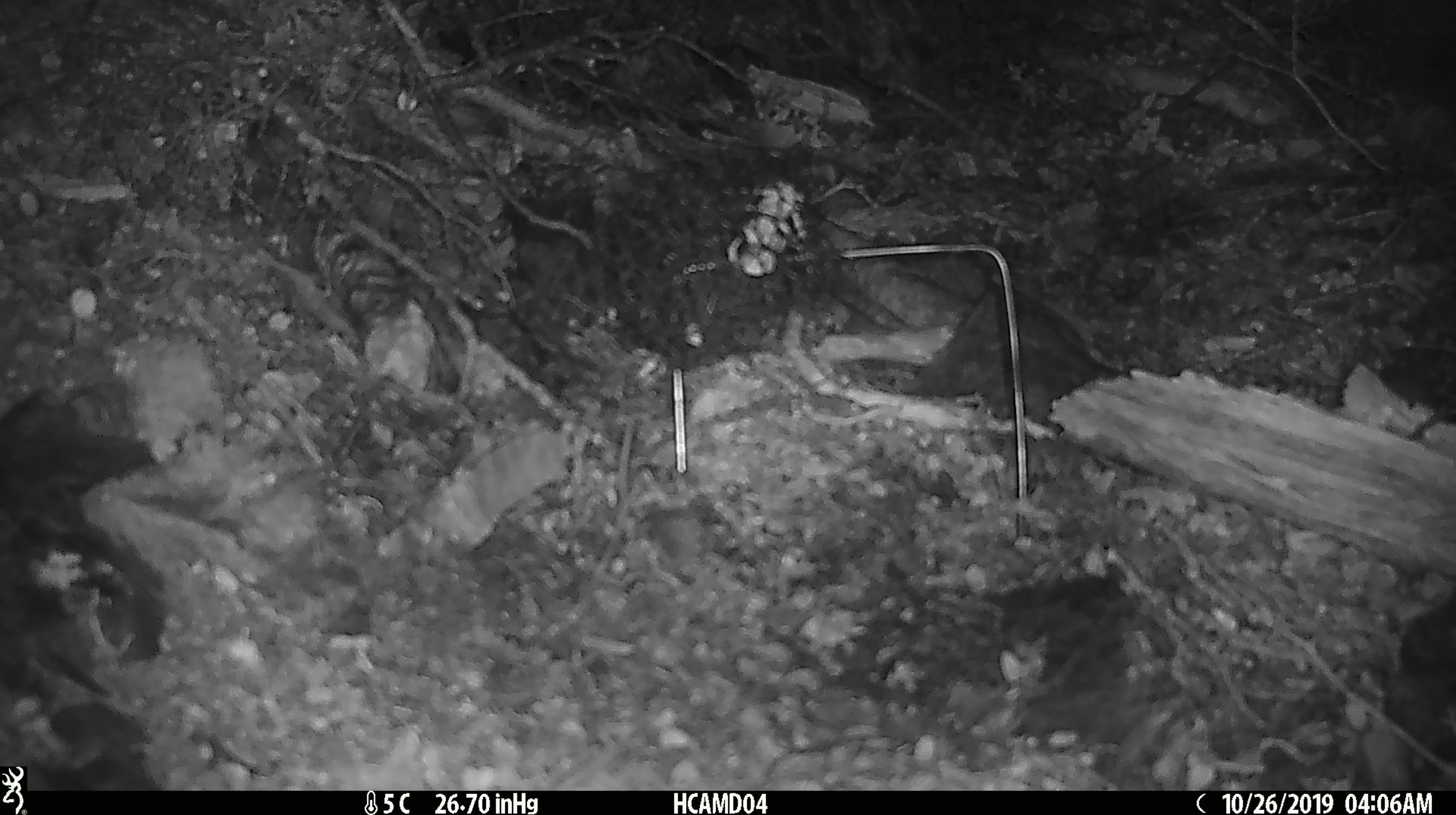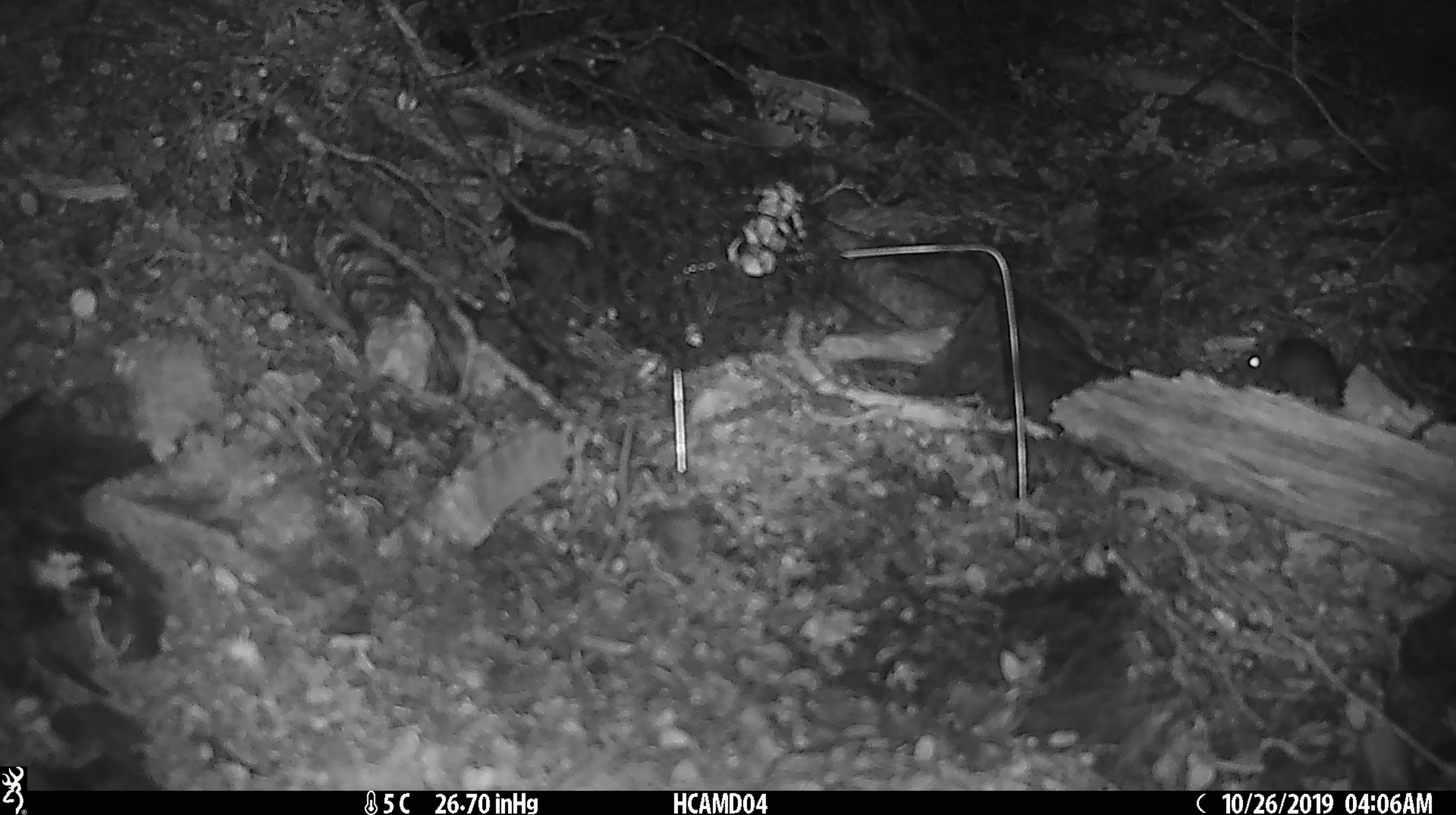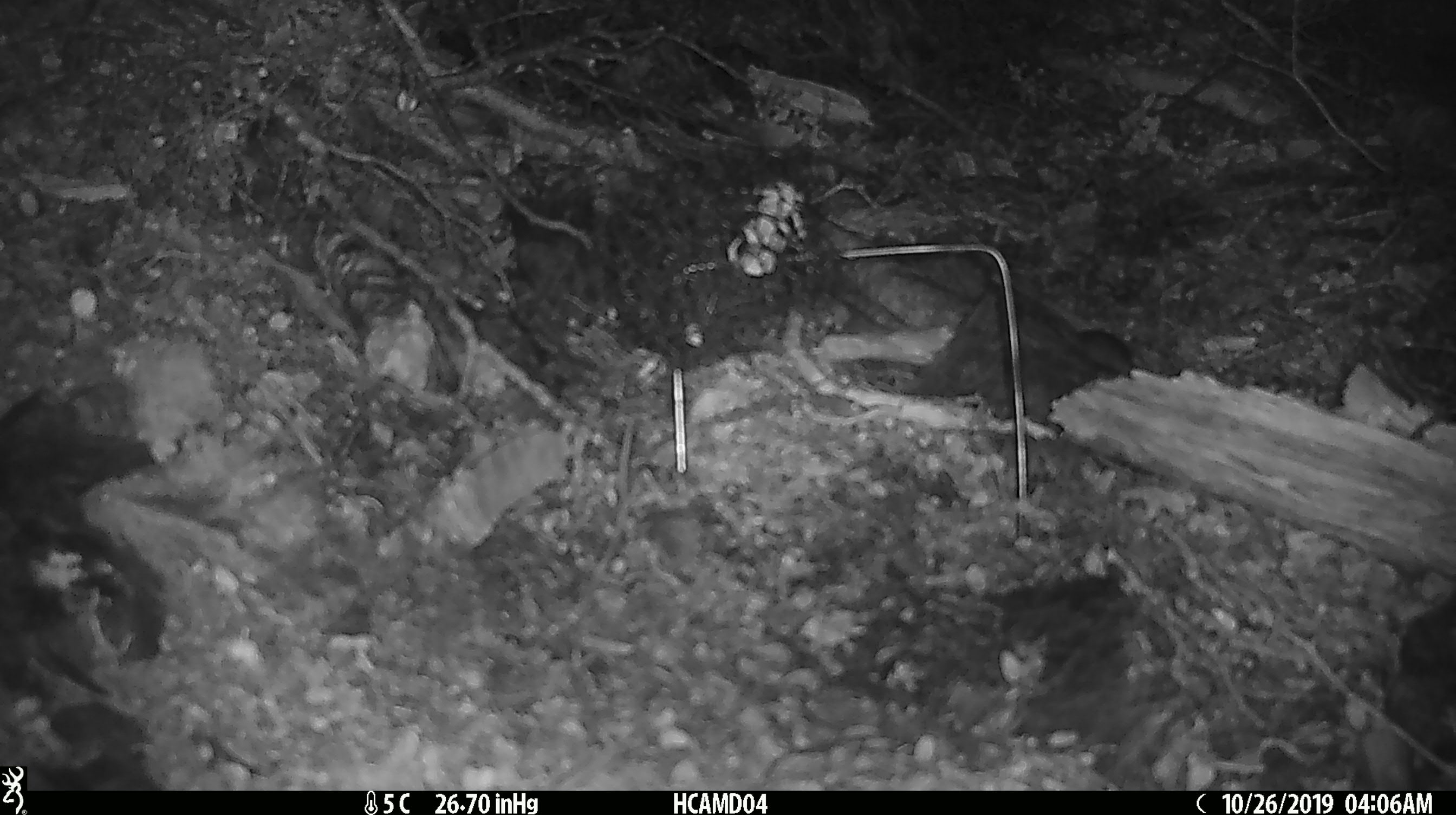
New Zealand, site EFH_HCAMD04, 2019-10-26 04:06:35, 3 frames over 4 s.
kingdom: Animalia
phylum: Chordata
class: Mammalia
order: Rodentia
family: Muridae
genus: Mus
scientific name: Mus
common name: mouse